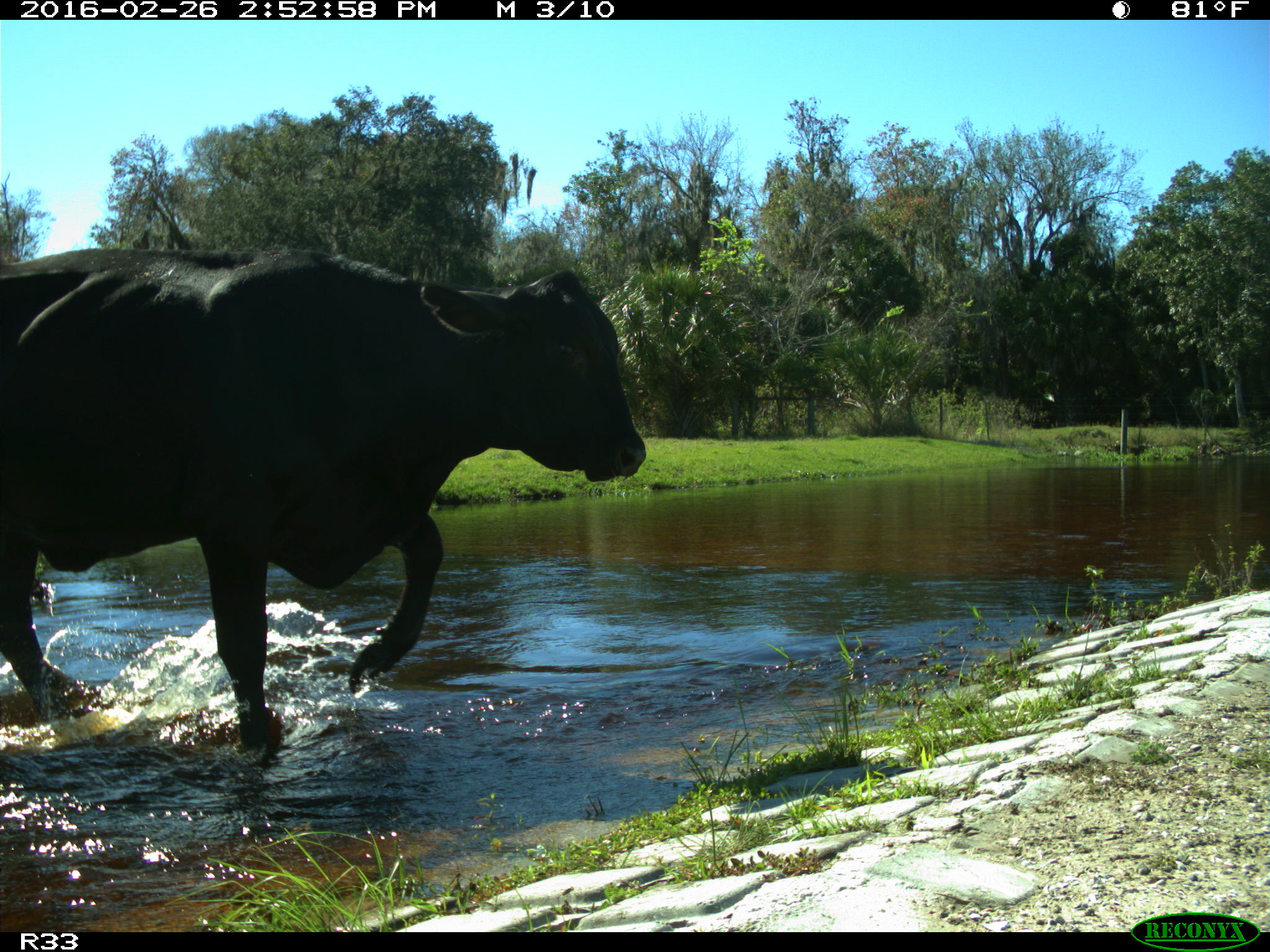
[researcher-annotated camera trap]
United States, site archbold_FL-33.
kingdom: Animalia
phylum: Chordata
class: Mammalia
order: Artiodactyla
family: Bovidae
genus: Bos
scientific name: Bos taurus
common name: domestic cow